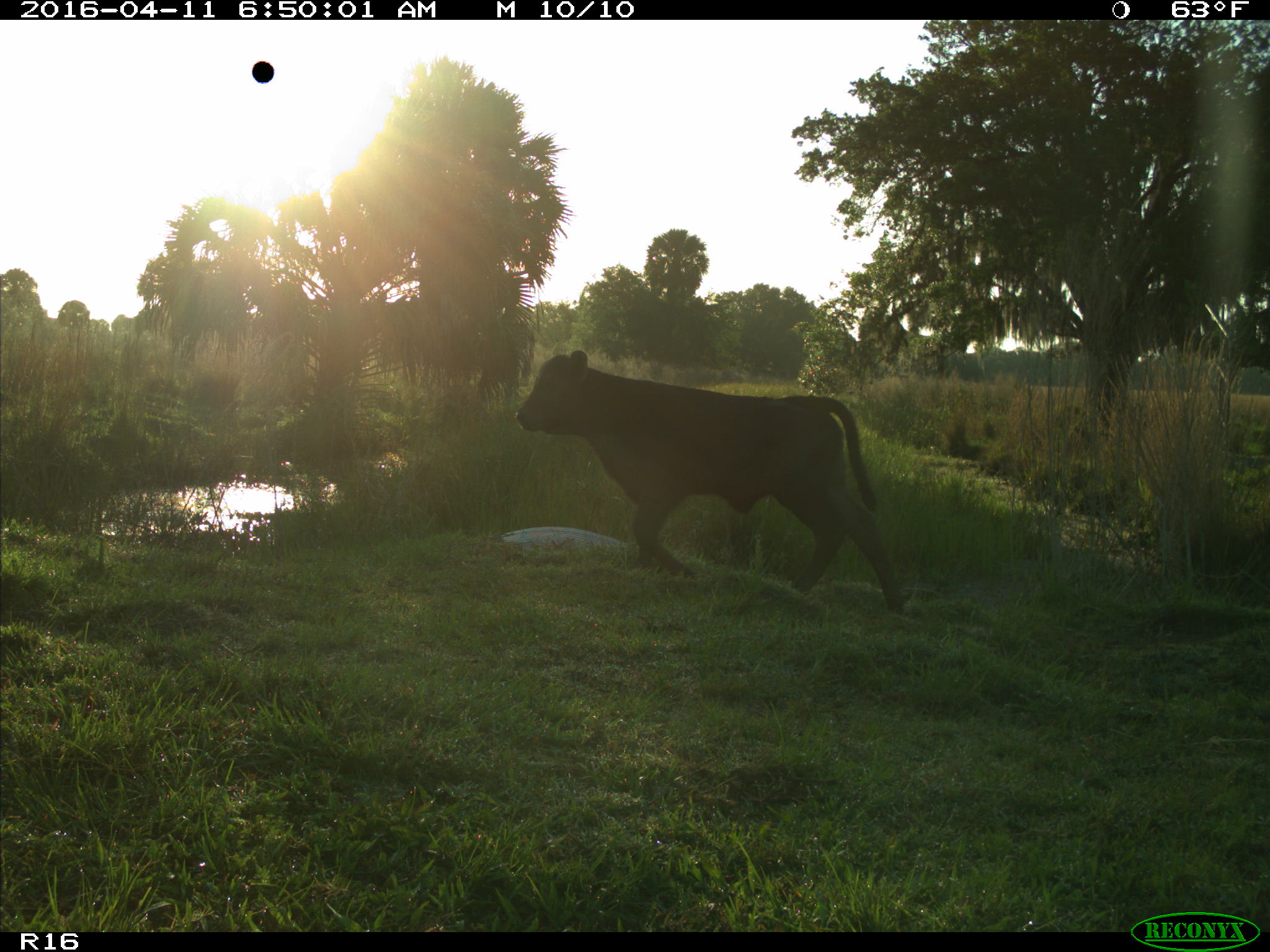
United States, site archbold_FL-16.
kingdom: Animalia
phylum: Chordata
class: Mammalia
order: Artiodactyla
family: Bovidae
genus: Bos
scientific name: Bos taurus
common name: domestic cow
Bos taurus (domestic cow).